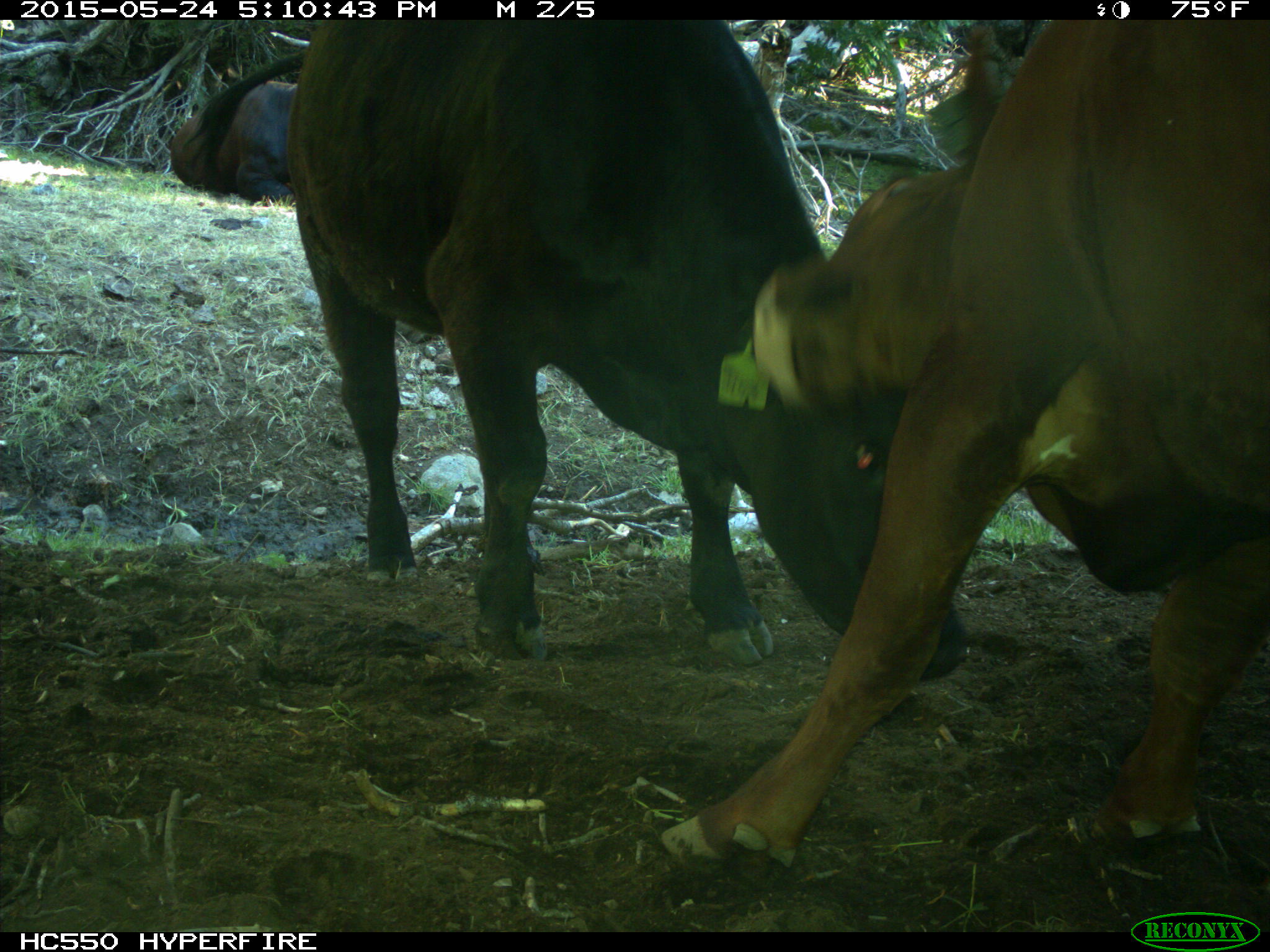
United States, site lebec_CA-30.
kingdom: Animalia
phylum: Chordata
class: Mammalia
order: Artiodactyla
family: Bovidae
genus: Bos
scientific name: Bos taurus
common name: domestic cow